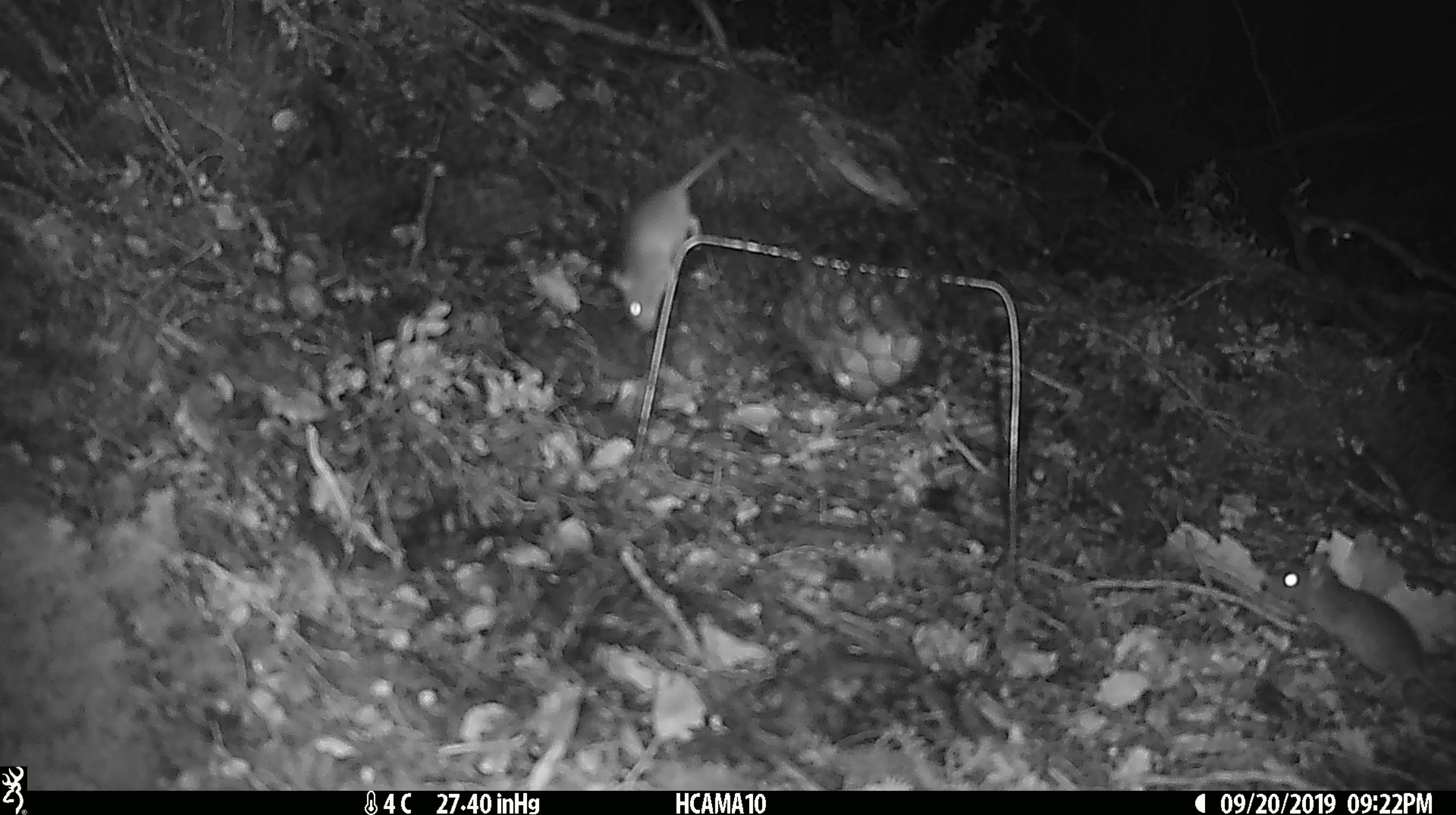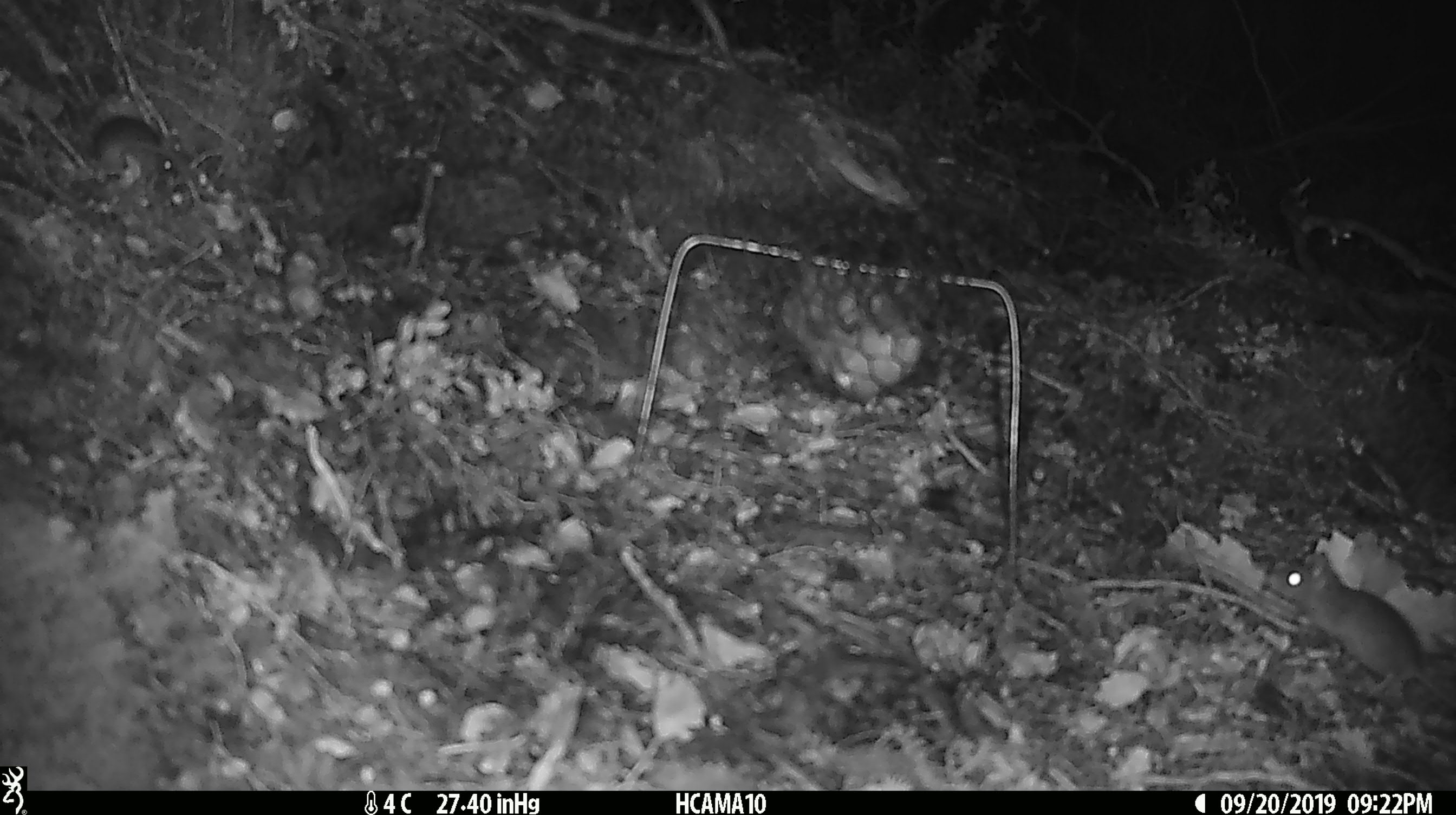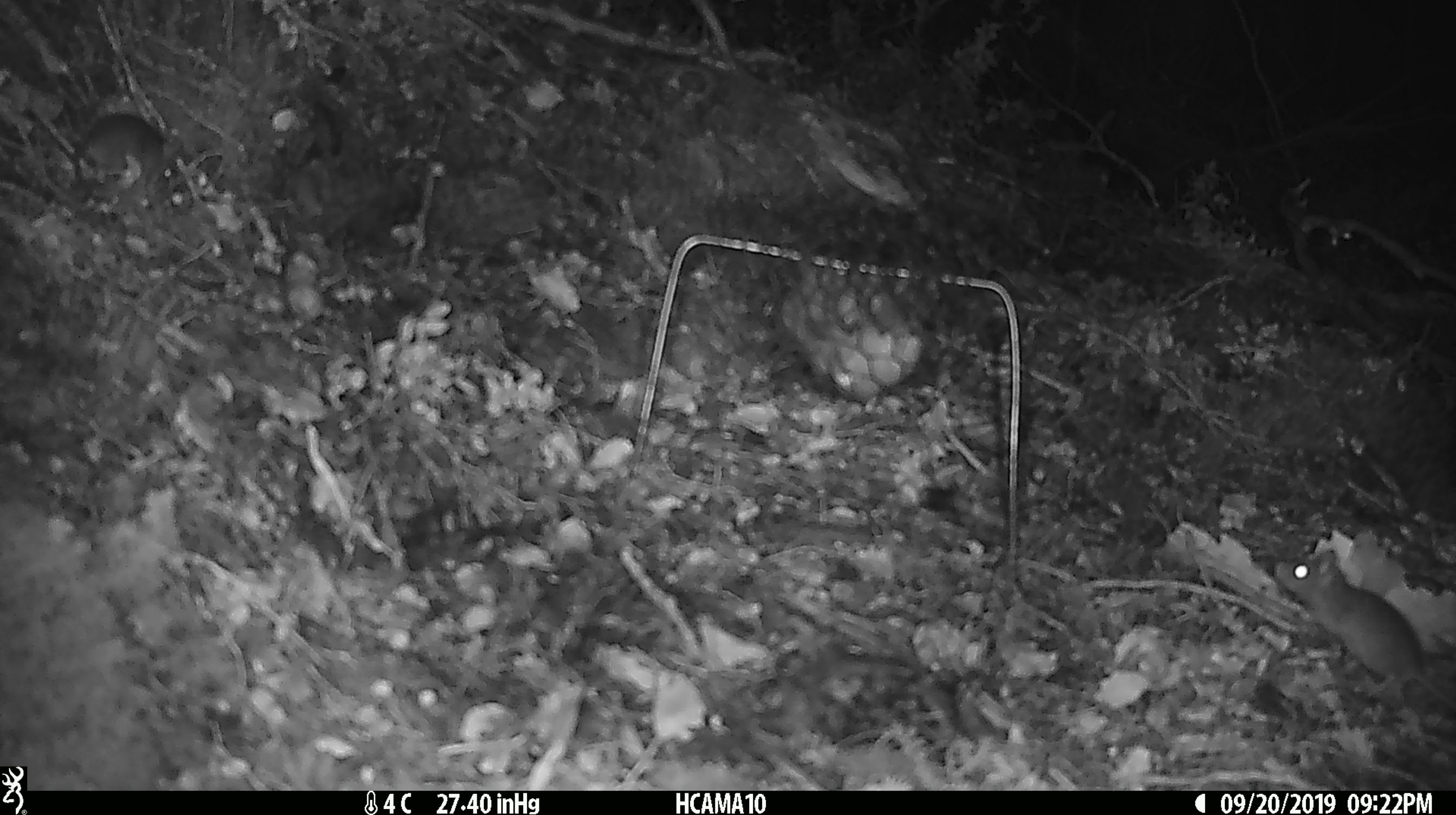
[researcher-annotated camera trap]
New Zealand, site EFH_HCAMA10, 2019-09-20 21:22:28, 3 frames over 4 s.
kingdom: Animalia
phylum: Chordata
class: Mammalia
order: Rodentia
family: Muridae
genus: Mus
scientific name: Mus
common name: mouse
Mouse (Mus).